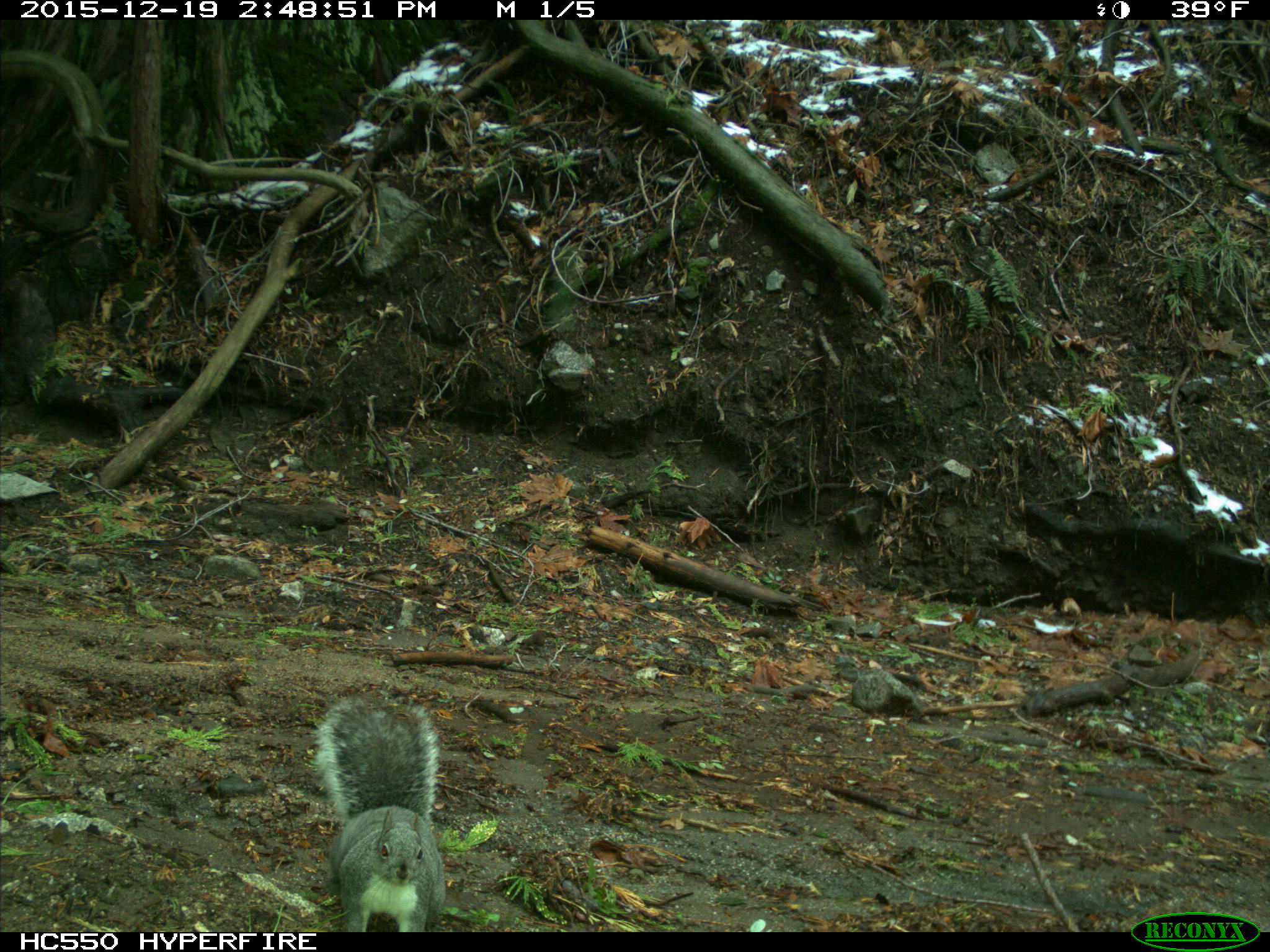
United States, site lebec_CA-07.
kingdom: Animalia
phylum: Chordata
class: Mammalia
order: Rodentia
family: Sciuridae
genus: Sciurus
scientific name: Sciurus carolinensis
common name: eastern gray squirrel